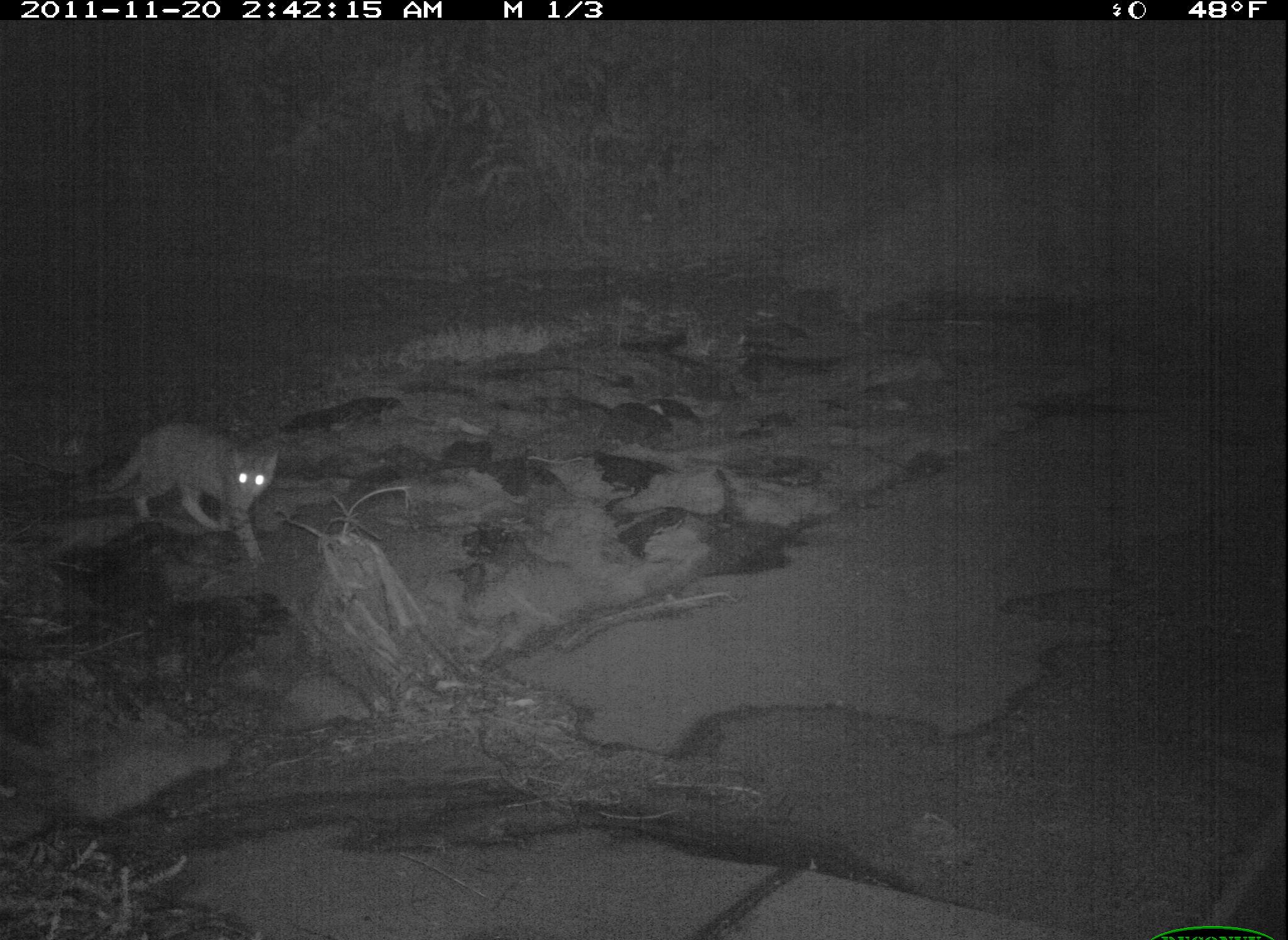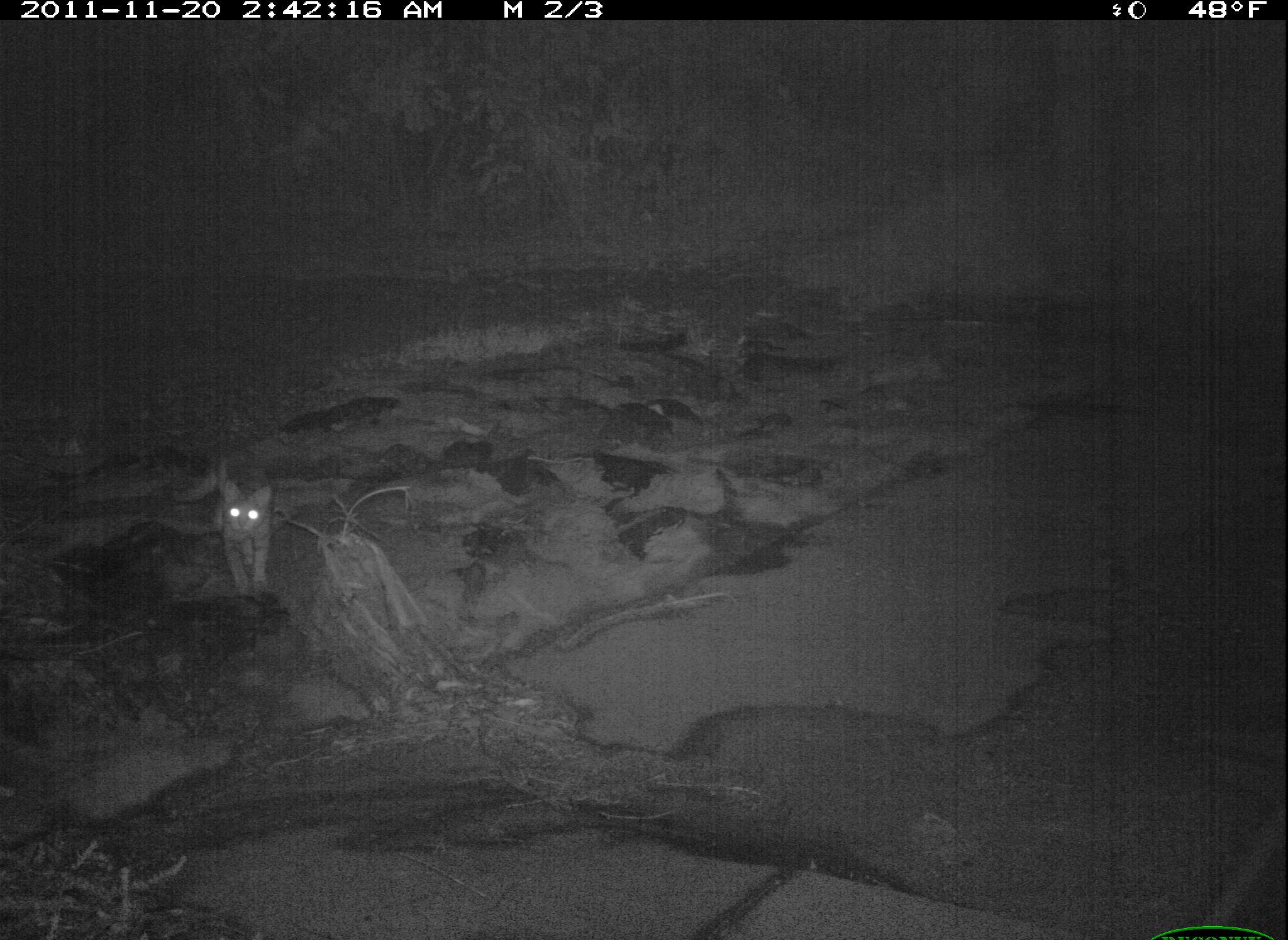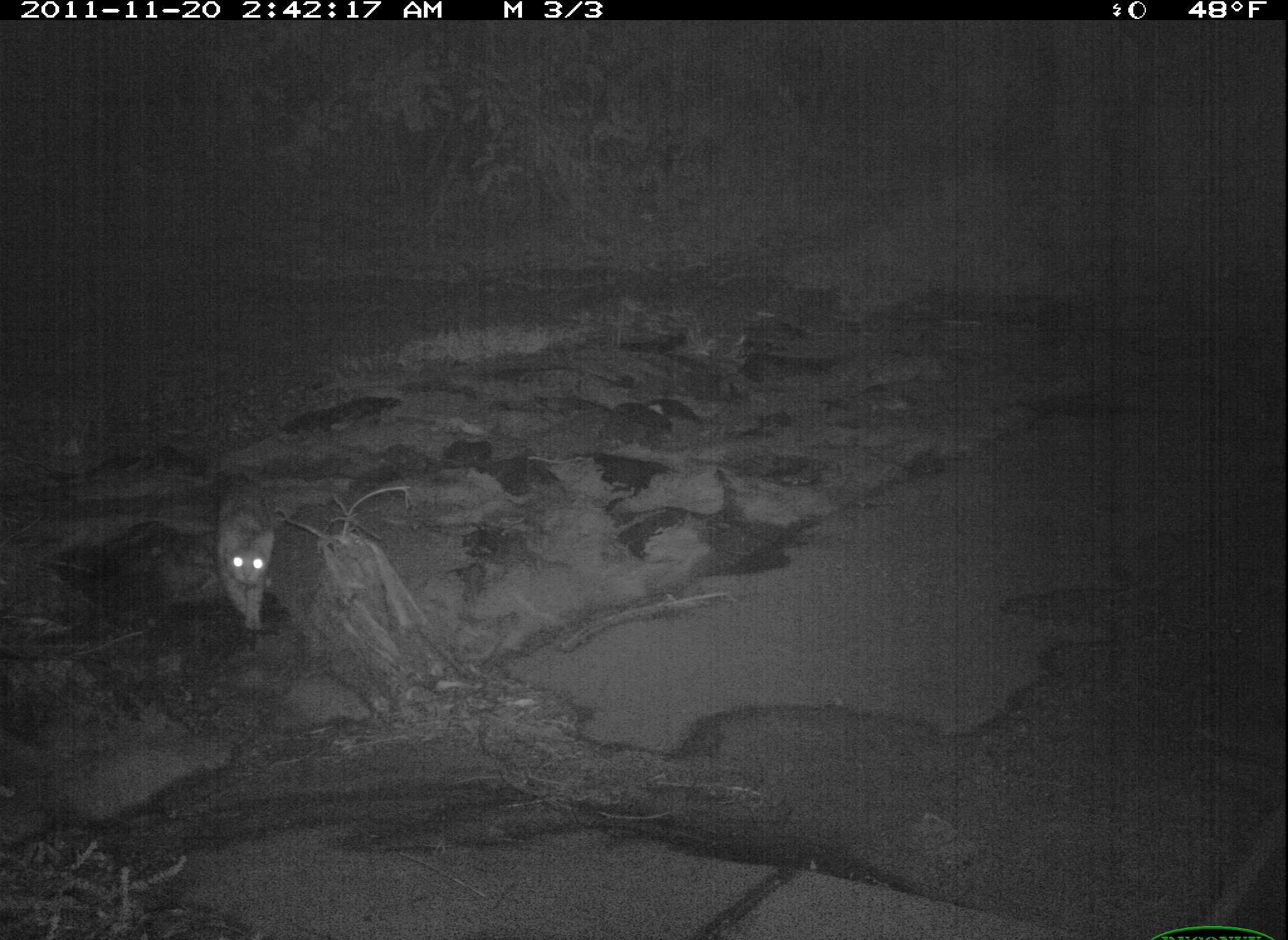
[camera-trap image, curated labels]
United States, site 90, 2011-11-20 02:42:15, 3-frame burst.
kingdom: Animalia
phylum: Chordata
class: Mammalia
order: Carnivora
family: Felidae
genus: Felis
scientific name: Felis catus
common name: cat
Cat (Felis catus).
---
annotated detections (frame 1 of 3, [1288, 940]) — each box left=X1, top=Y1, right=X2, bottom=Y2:
cat: left=87, top=416, right=290, bottom=575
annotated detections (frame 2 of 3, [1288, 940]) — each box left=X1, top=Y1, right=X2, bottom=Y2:
cat: left=196, top=469, right=283, bottom=598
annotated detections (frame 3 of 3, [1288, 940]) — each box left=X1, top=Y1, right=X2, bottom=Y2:
cat: left=187, top=465, right=285, bottom=643